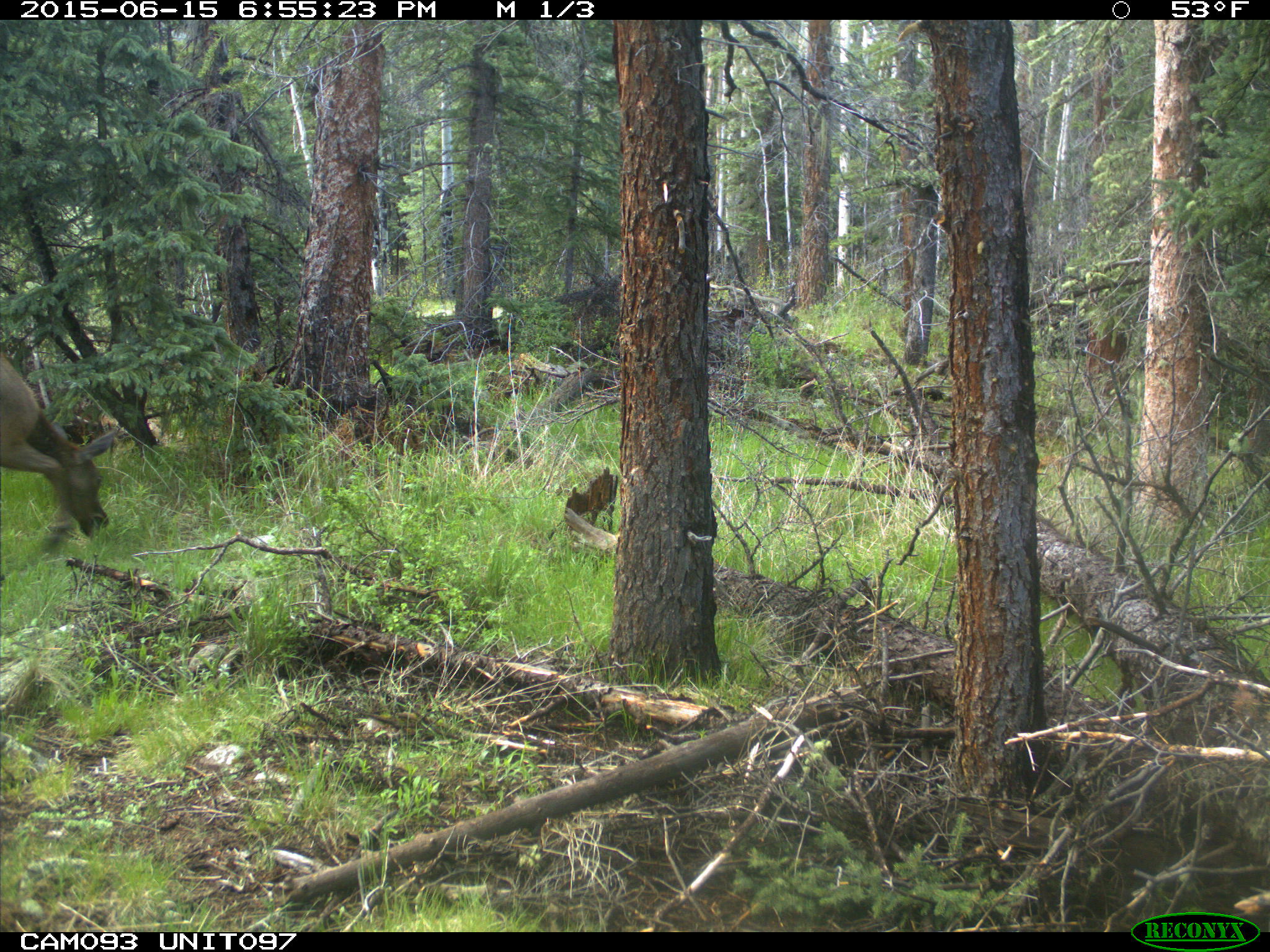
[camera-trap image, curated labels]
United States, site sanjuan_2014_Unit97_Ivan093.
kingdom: Animalia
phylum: Chordata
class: Mammalia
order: Artiodactyla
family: Cervidae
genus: Cervus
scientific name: Cervus elaphus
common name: red deer